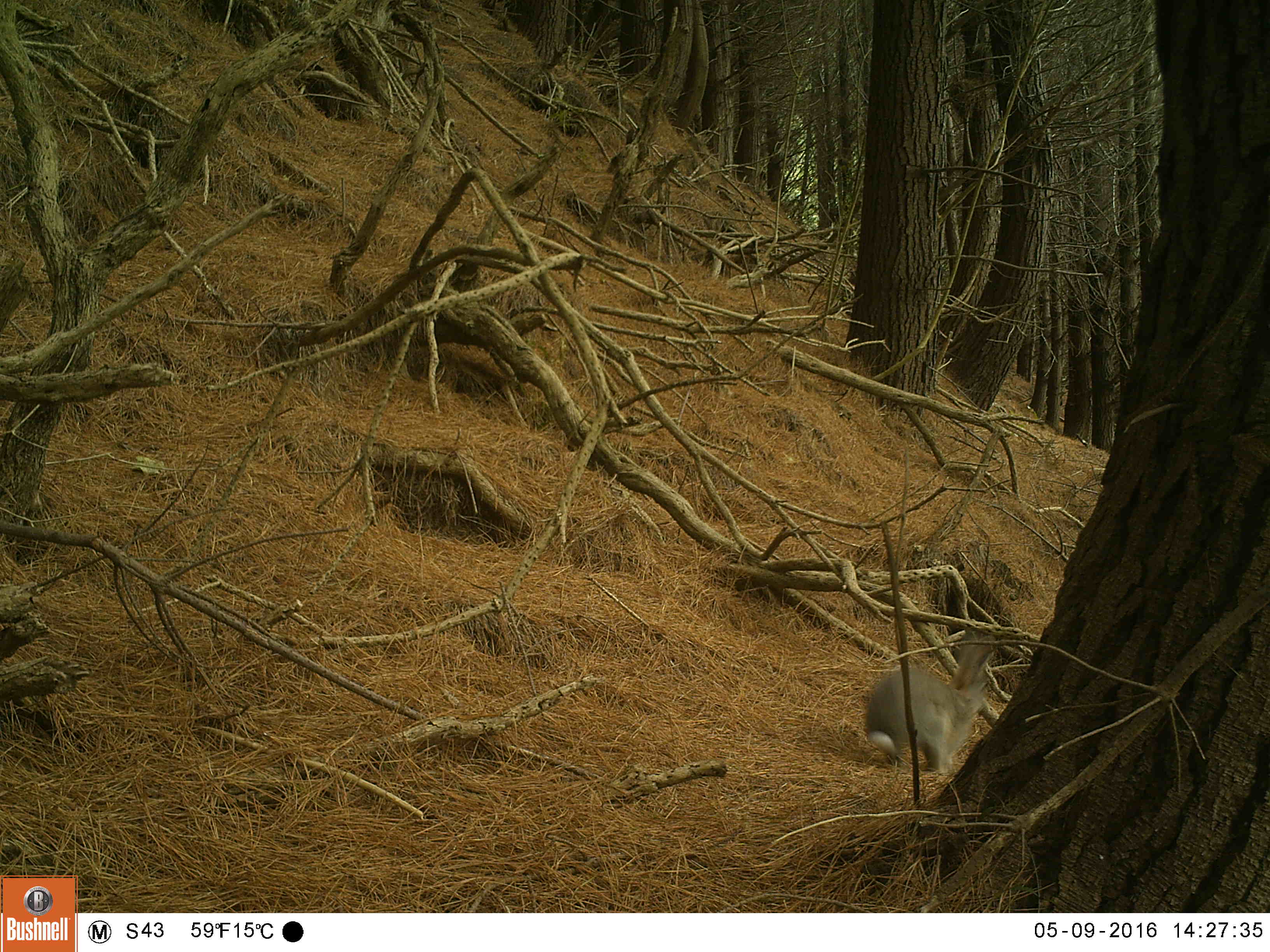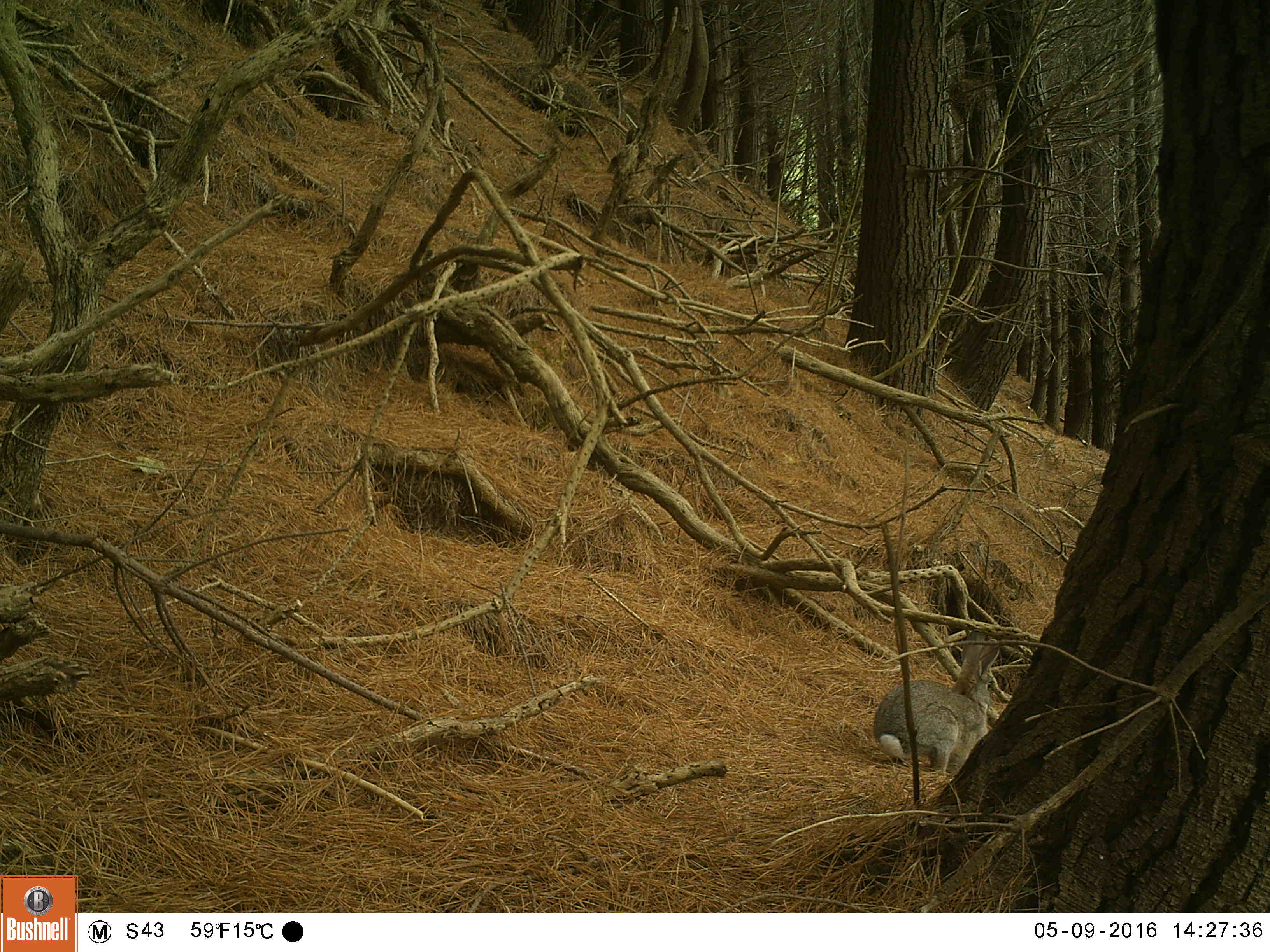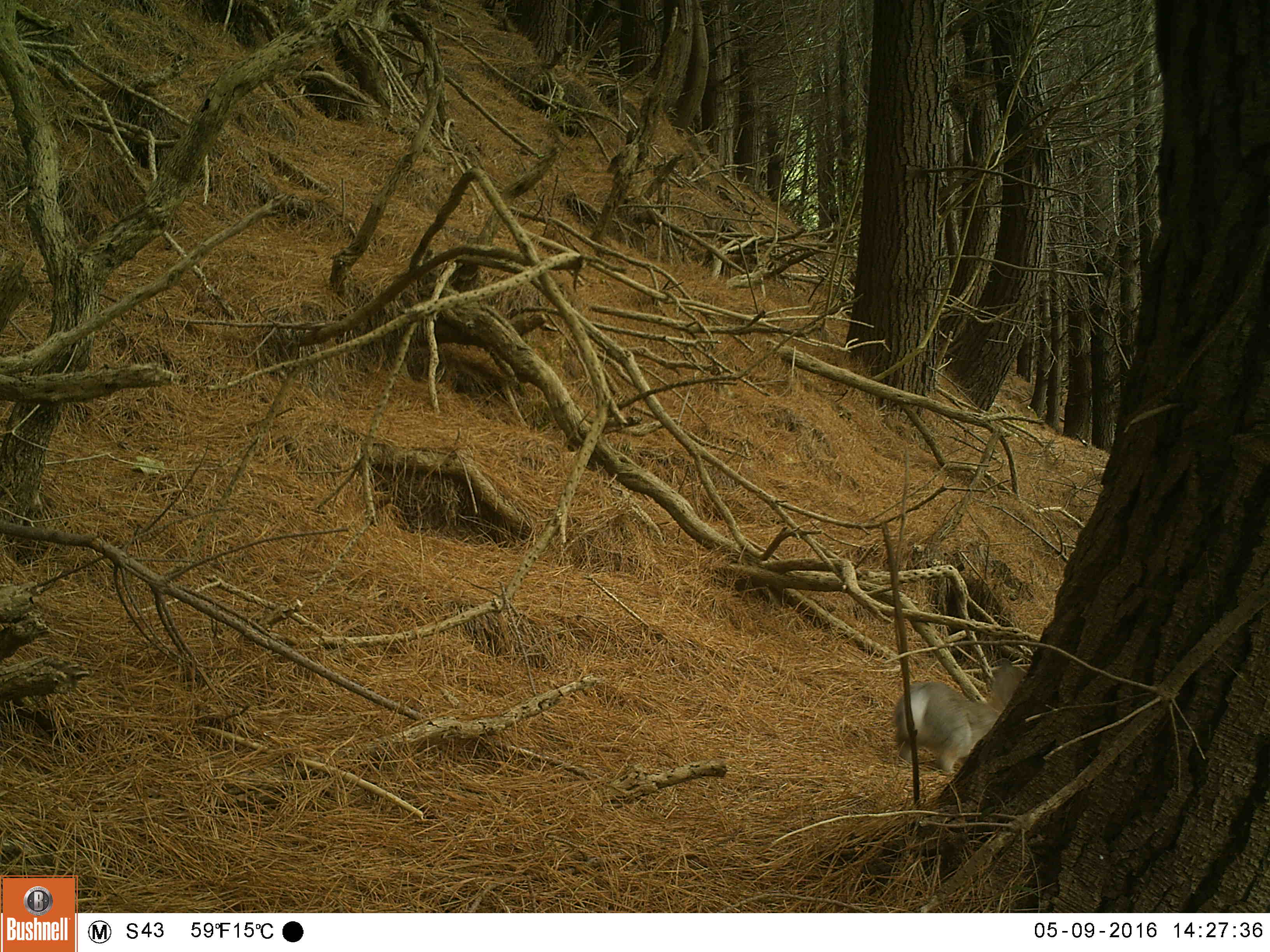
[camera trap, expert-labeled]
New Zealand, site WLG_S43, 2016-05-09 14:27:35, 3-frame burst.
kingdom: Animalia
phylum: Chordata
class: Mammalia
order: Lagomorpha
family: Leporidae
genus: Oryctolagus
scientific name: Oryctolagus cuniculus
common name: european rabbit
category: rabbit